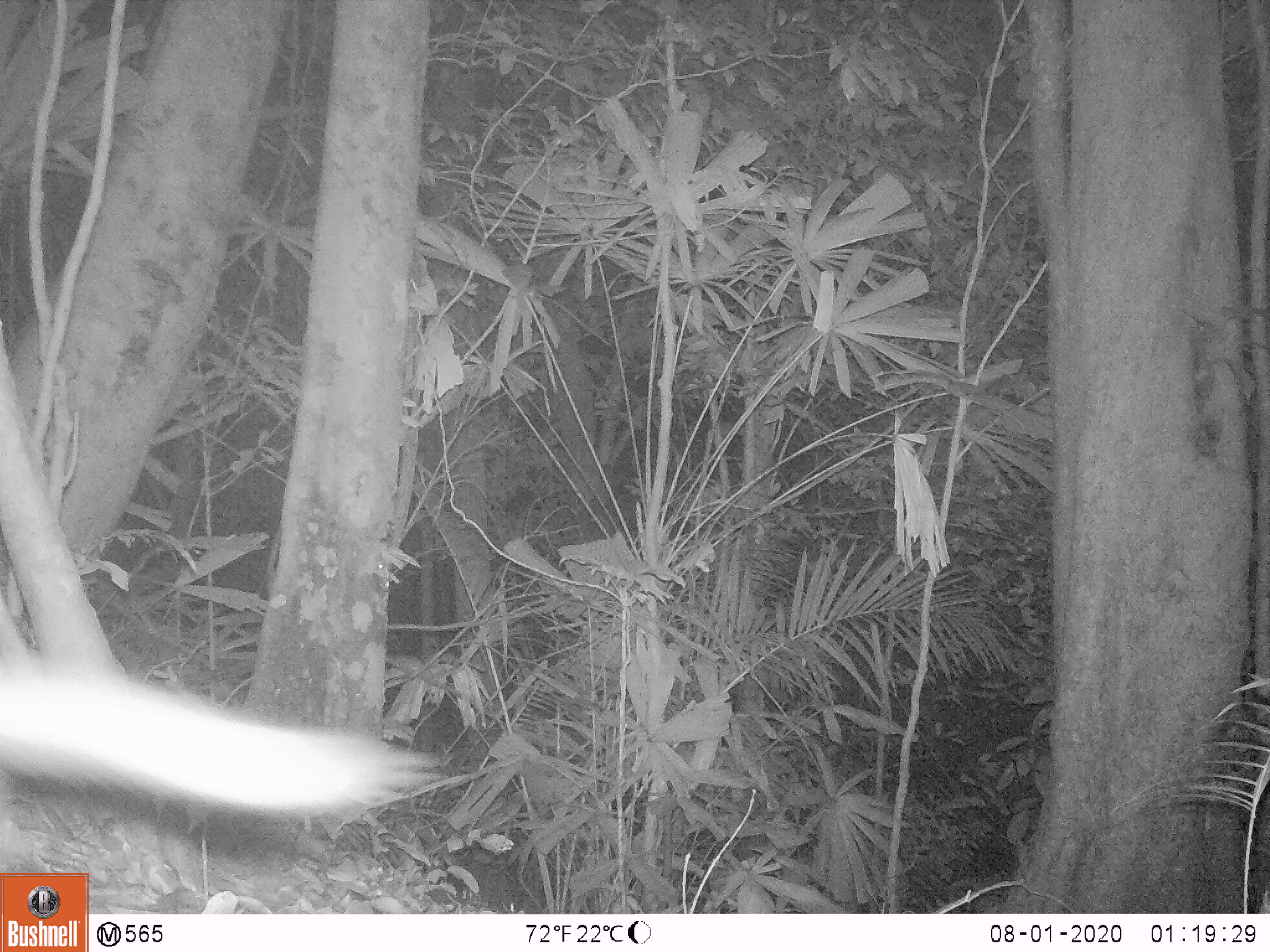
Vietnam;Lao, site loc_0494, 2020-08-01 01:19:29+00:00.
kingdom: Animalia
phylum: Chordata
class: Mammalia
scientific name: Mammalia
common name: mammal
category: unidentified small mammal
Unidentified small mammal (mammal) (Mammalia). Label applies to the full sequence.